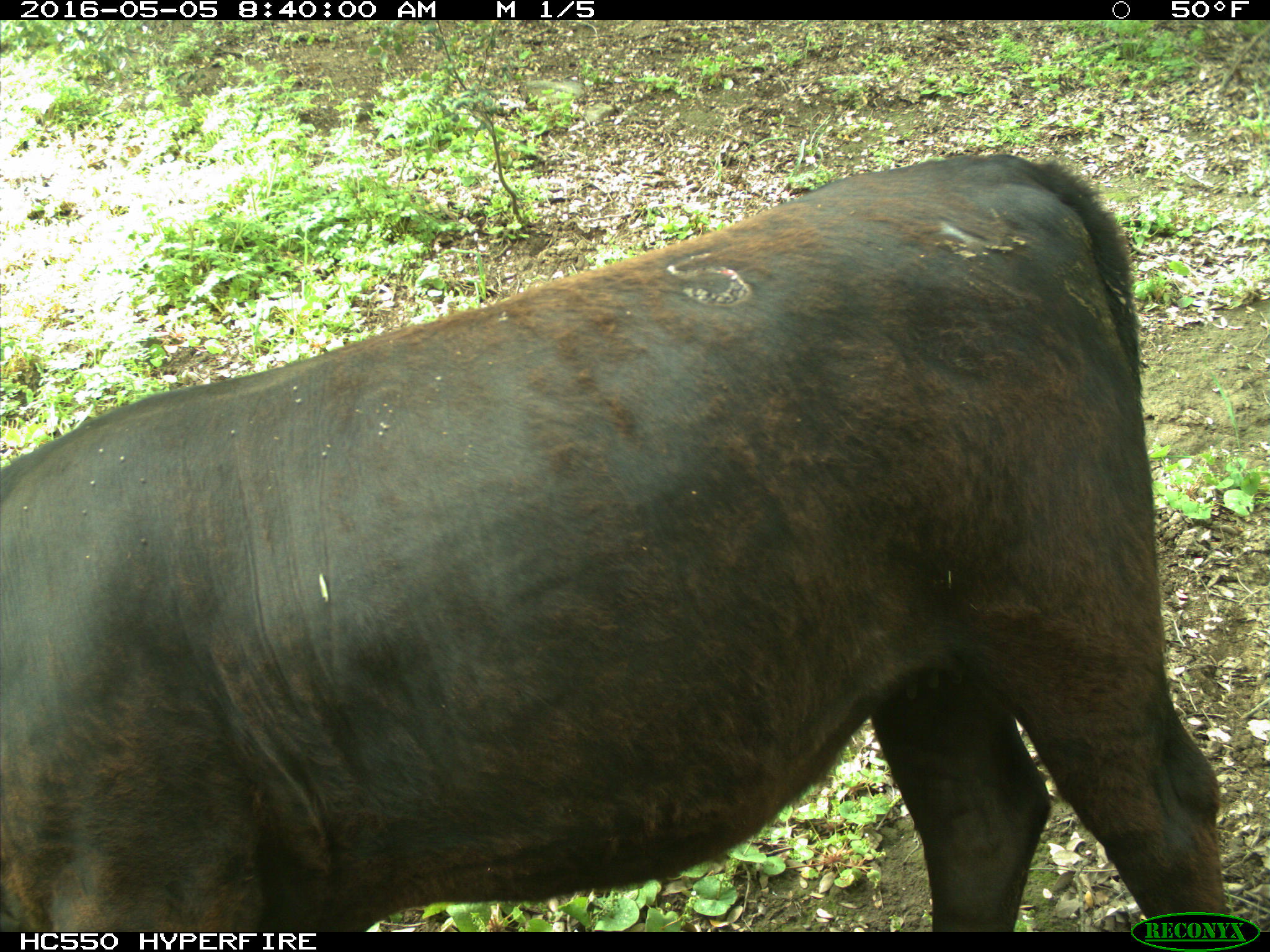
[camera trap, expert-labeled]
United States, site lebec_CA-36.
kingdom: Animalia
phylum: Chordata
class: Mammalia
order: Artiodactyla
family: Bovidae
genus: Bos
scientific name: Bos taurus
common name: domestic cow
Bos taurus (domestic cow).